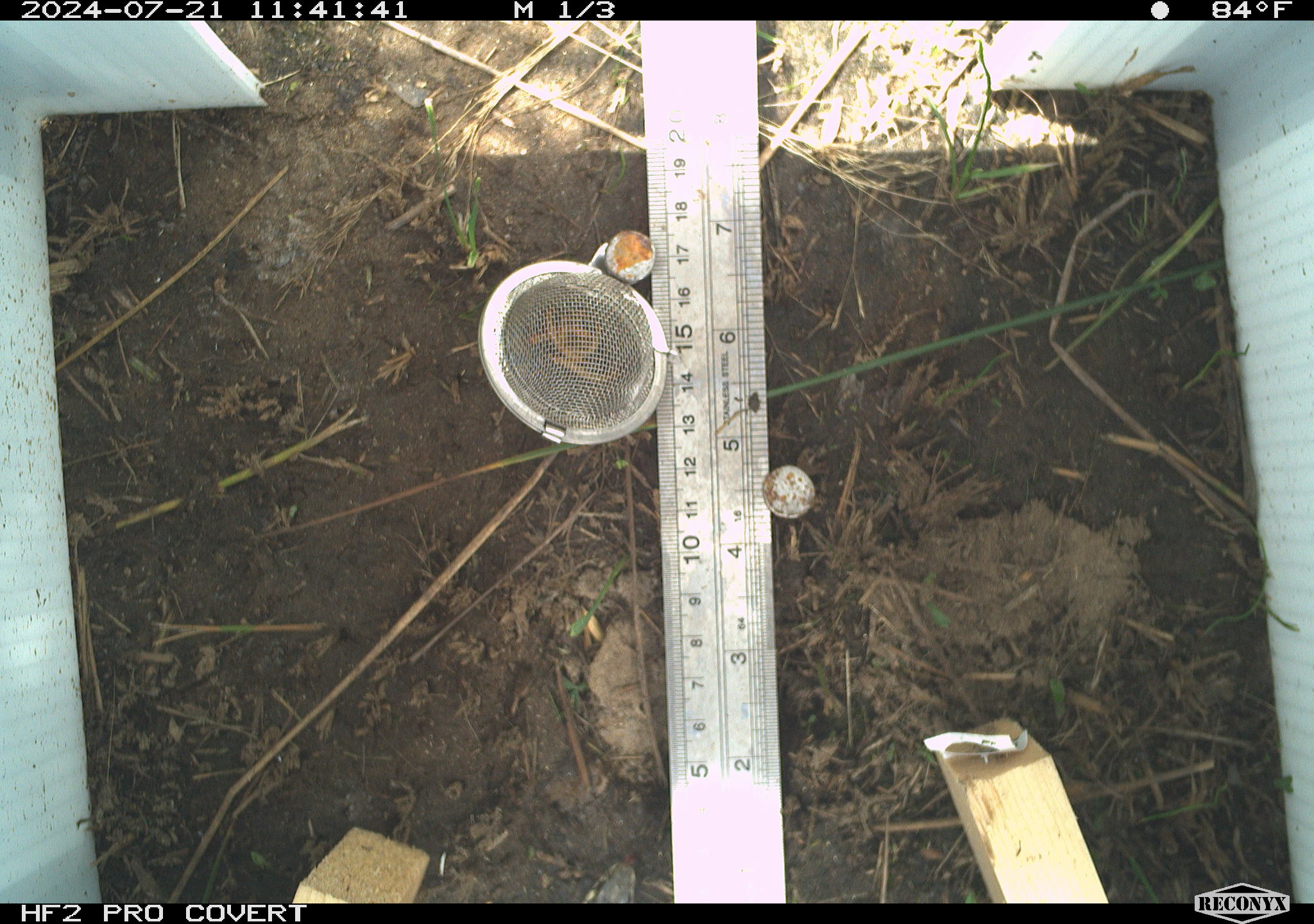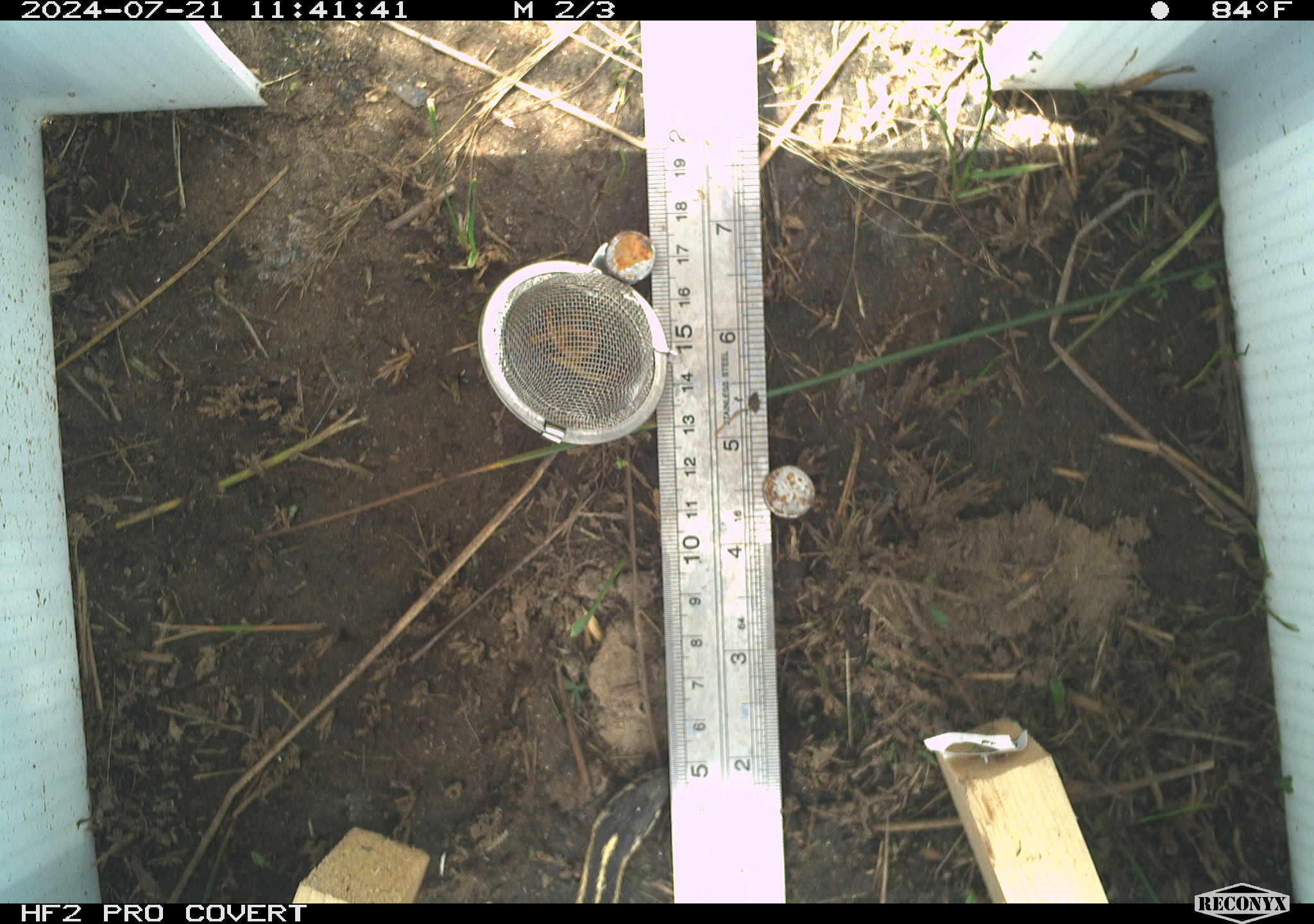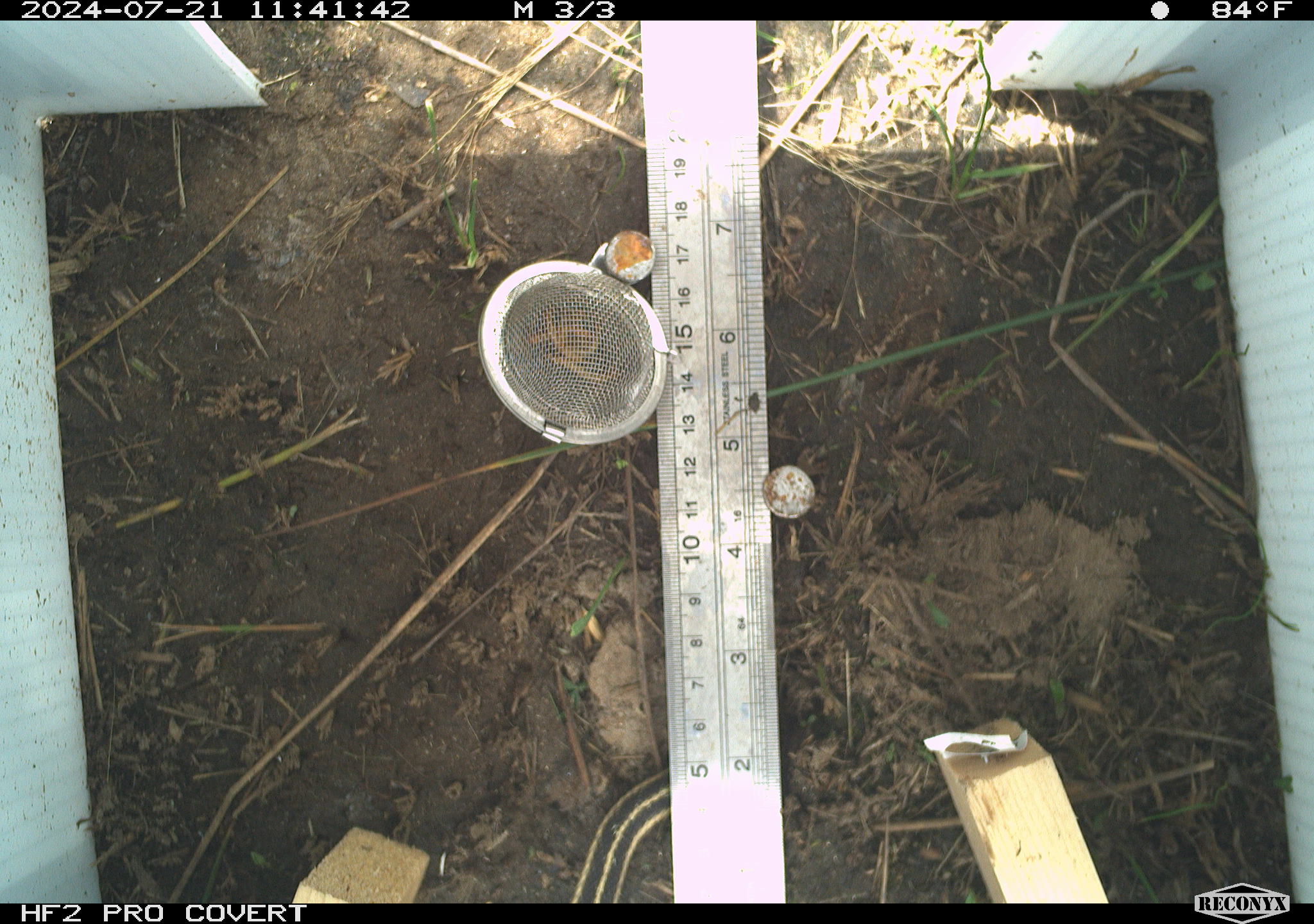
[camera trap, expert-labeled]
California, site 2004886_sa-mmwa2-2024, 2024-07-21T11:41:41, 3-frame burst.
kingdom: Animalia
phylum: Chordata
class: Reptilia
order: Squamata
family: Colubridae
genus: Thamnophis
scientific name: Thamnophis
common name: american gartersnakes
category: thamnophis species